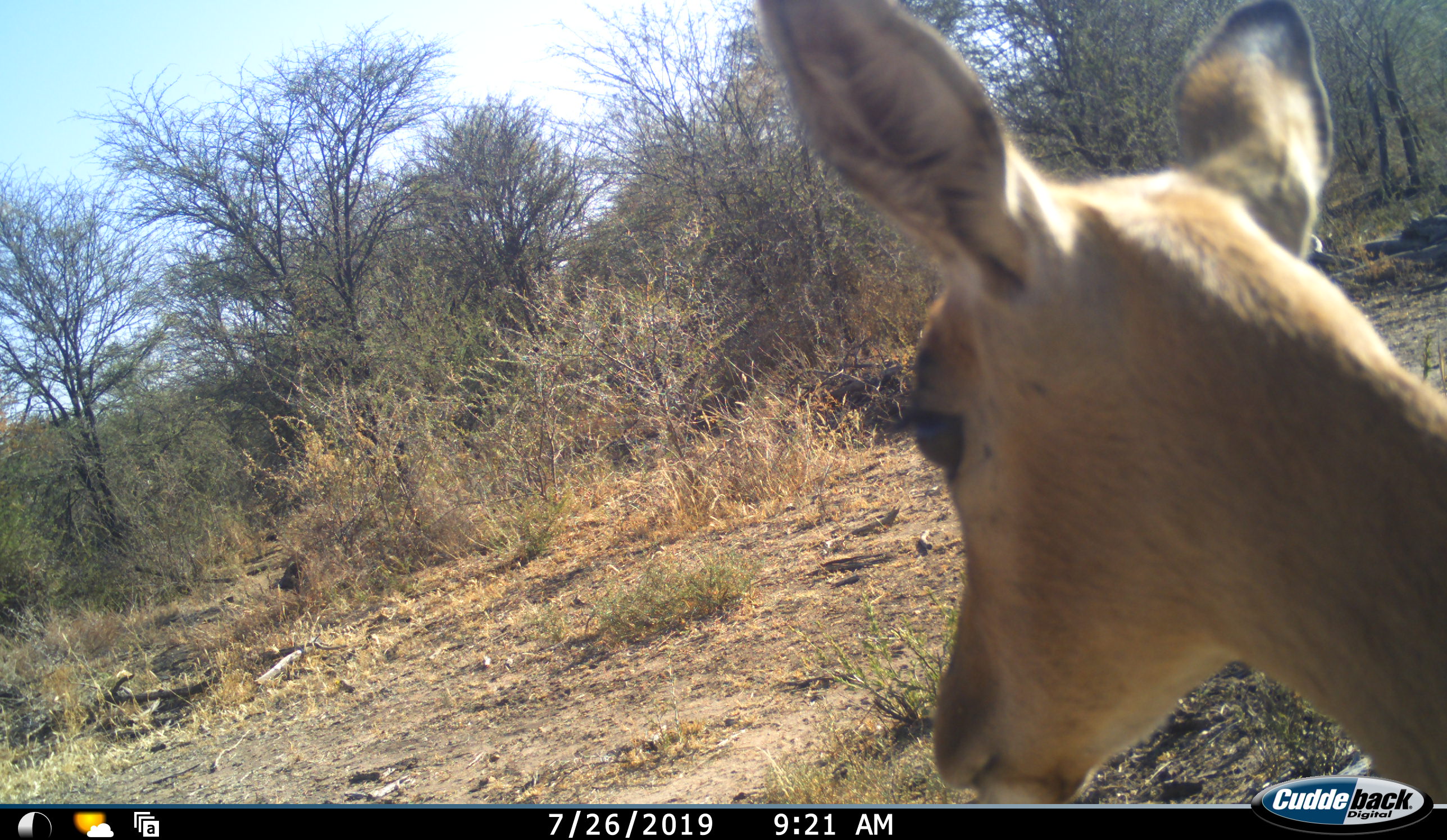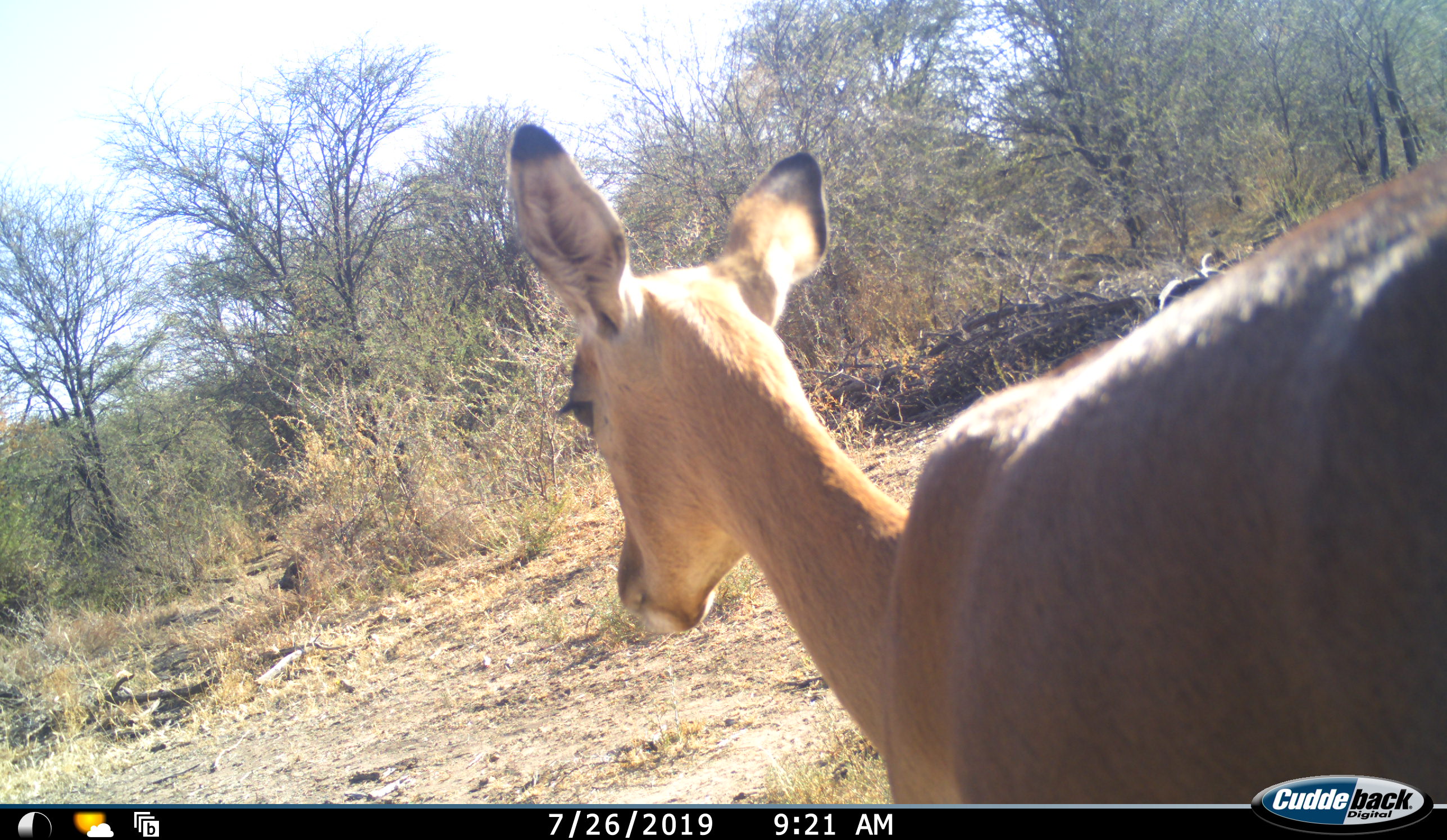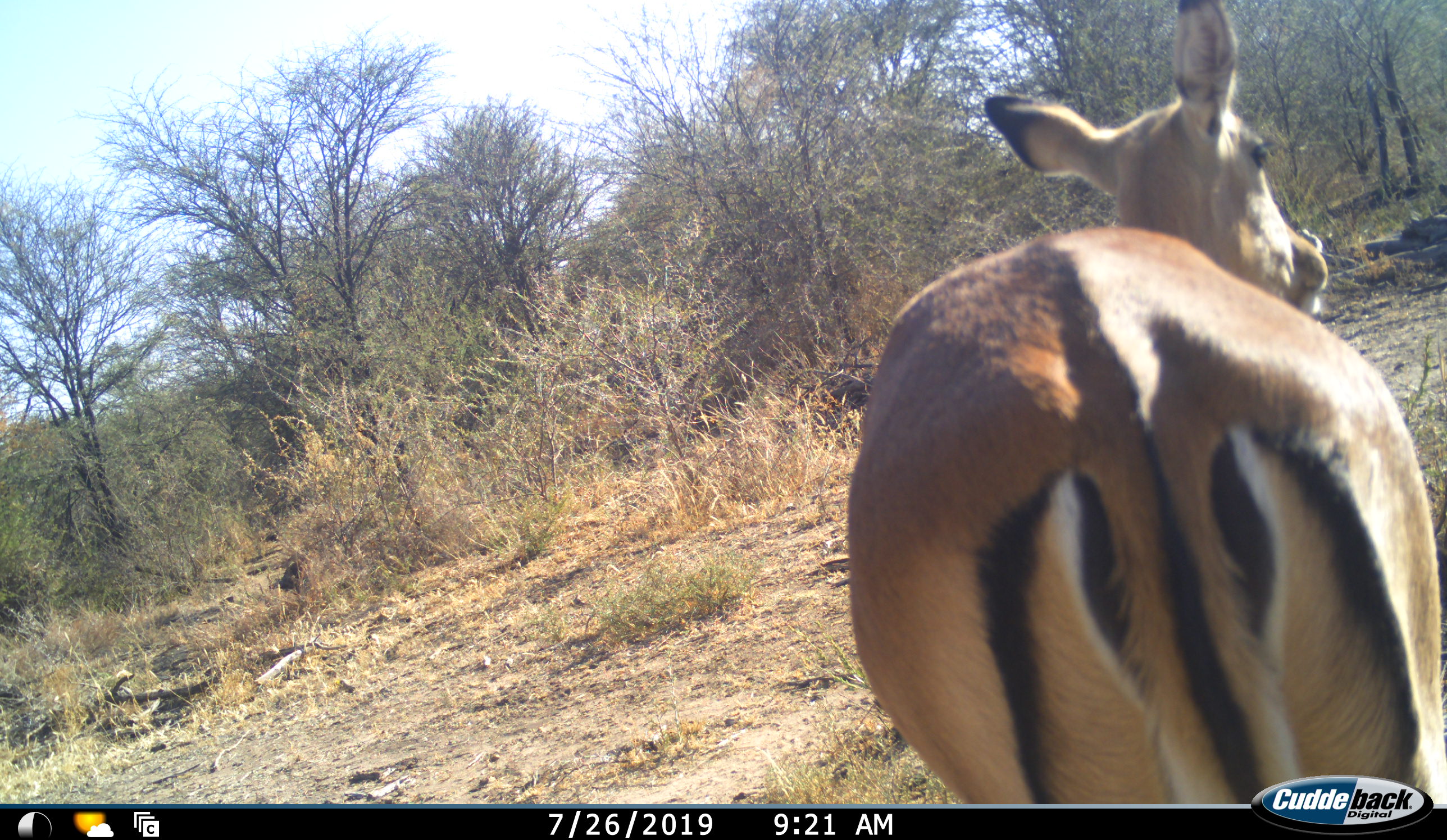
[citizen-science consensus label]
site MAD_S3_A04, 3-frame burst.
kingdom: Animalia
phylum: Chordata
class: Mammalia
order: Artiodactyla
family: Bovidae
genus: Aepyceros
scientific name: Aepyceros melampus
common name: impala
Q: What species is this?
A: Impala (Aepyceros melampus).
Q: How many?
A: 1.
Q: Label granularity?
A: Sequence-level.